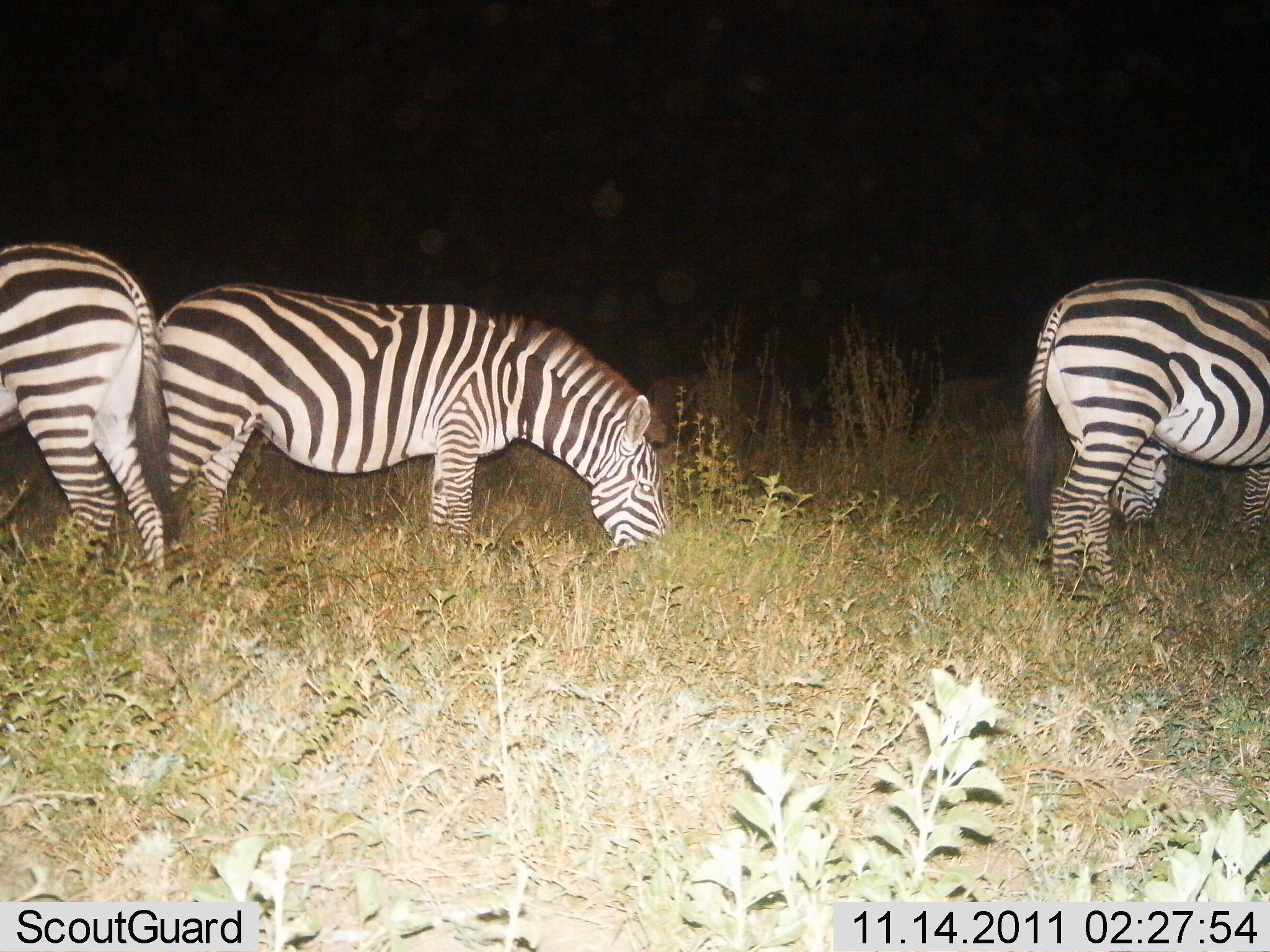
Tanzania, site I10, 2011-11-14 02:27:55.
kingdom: Animalia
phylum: Chordata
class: Mammalia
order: Perissodactyla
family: Equidae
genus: Equus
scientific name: Equus quagga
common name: plains zebra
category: zebra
Zebra (plains zebra) (Equus quagga), count 4. Behavior (volunteer vote fractions): standing 50%, resting 0%, moving 0%, interacting 0%. Young present (vote fraction): 0%. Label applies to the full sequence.